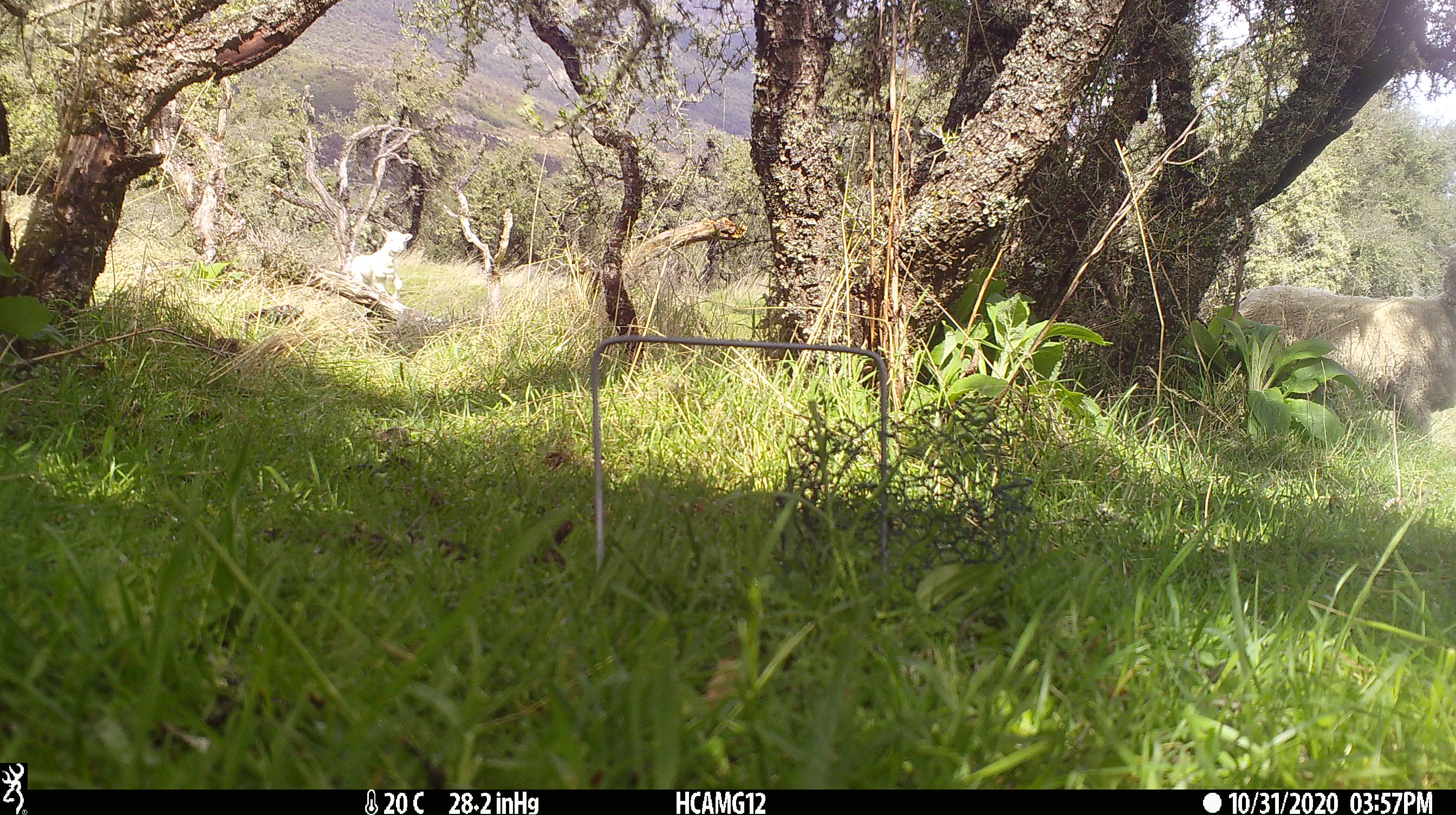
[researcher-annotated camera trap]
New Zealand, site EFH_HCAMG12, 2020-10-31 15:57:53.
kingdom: Animalia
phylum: Chordata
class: Mammalia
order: Artiodactyla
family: Bovidae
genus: Ovis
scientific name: Ovis aries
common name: domestic sheep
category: sheep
Sheep (domestic sheep) (Ovis aries).